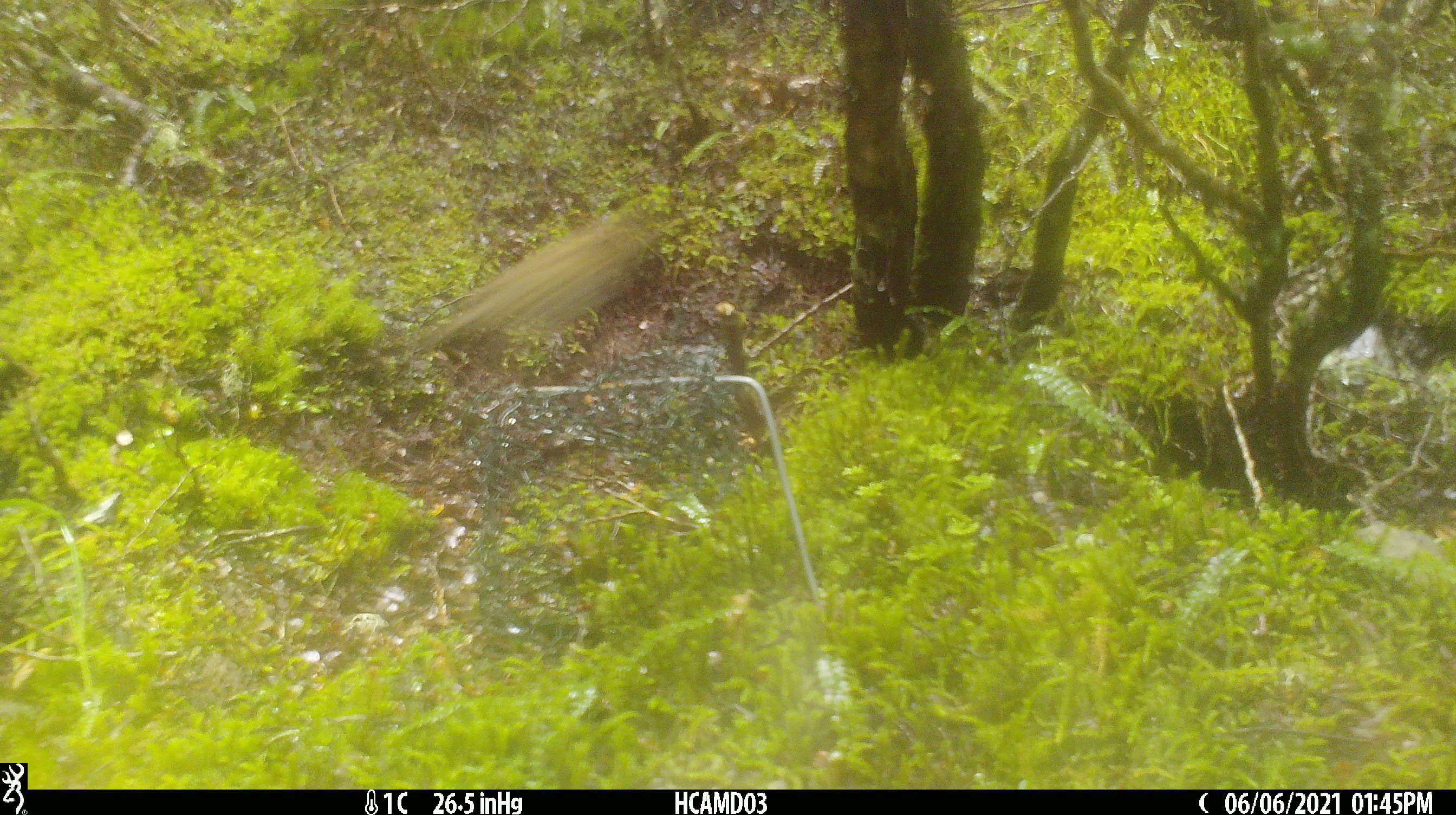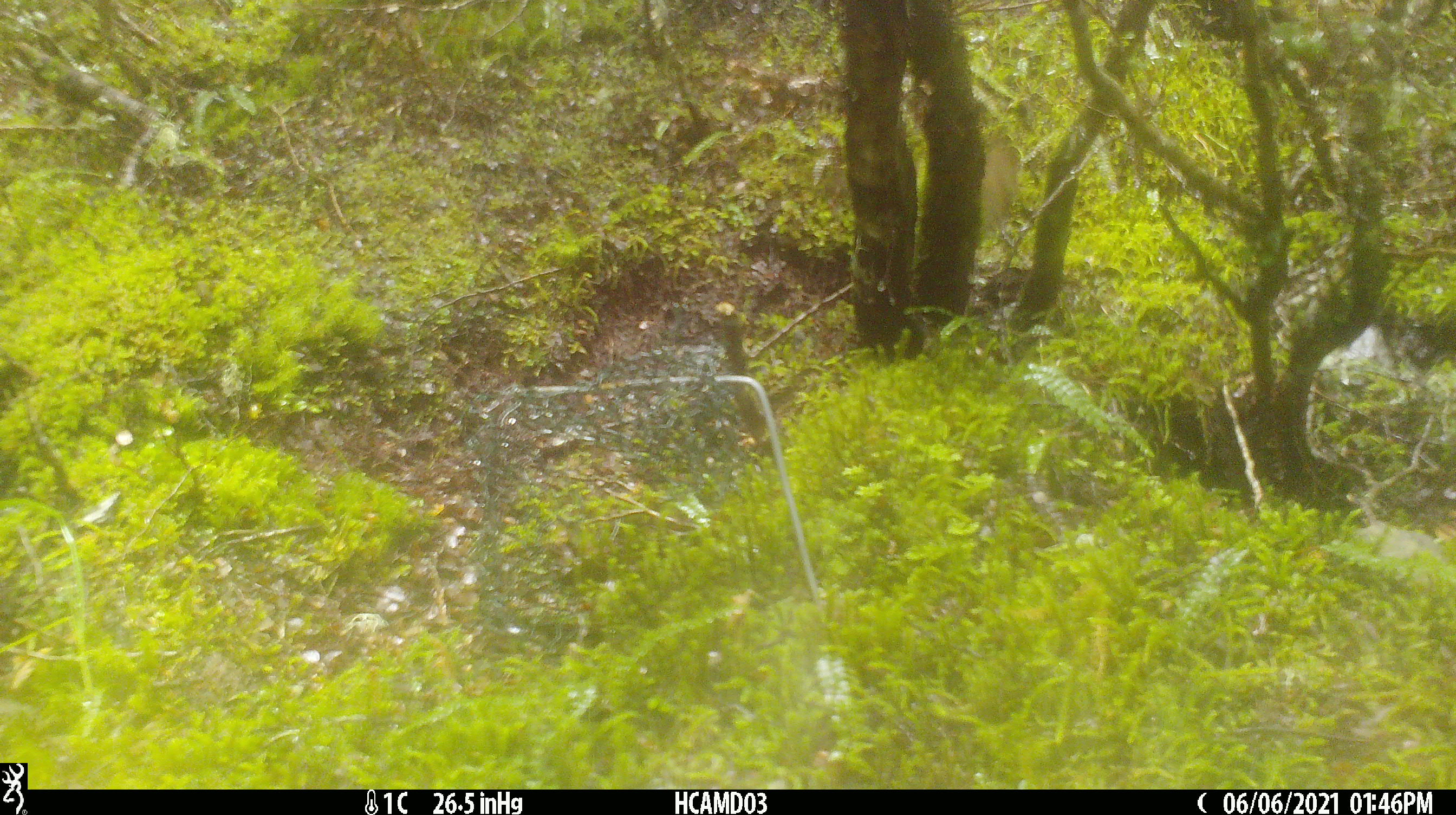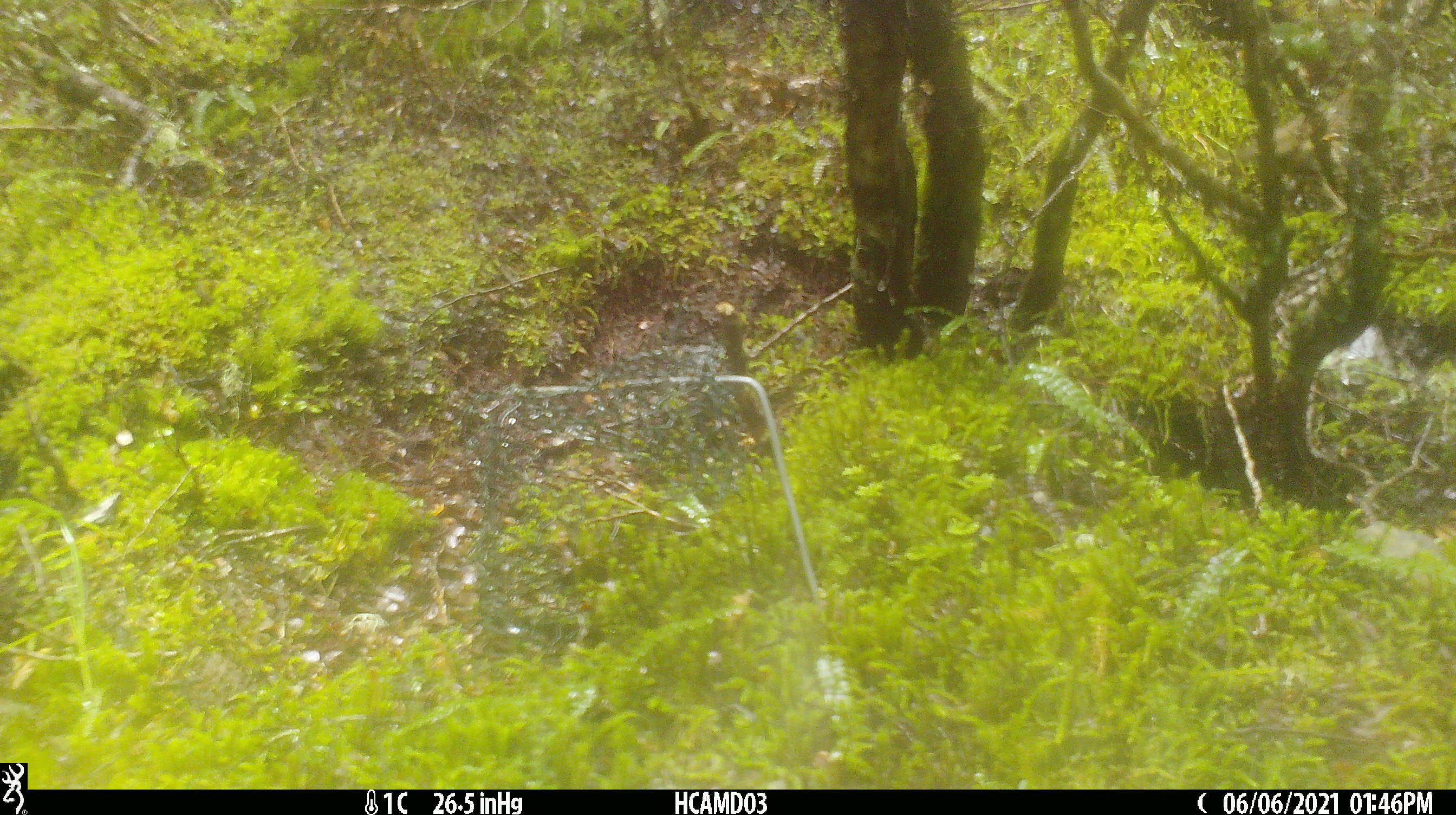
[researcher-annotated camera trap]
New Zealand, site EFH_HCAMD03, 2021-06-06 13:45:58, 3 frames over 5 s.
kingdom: Animalia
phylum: Chordata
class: Aves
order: Passeriformes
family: Turdidae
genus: Turdus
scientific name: Turdus philomelos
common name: song thrush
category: thrush